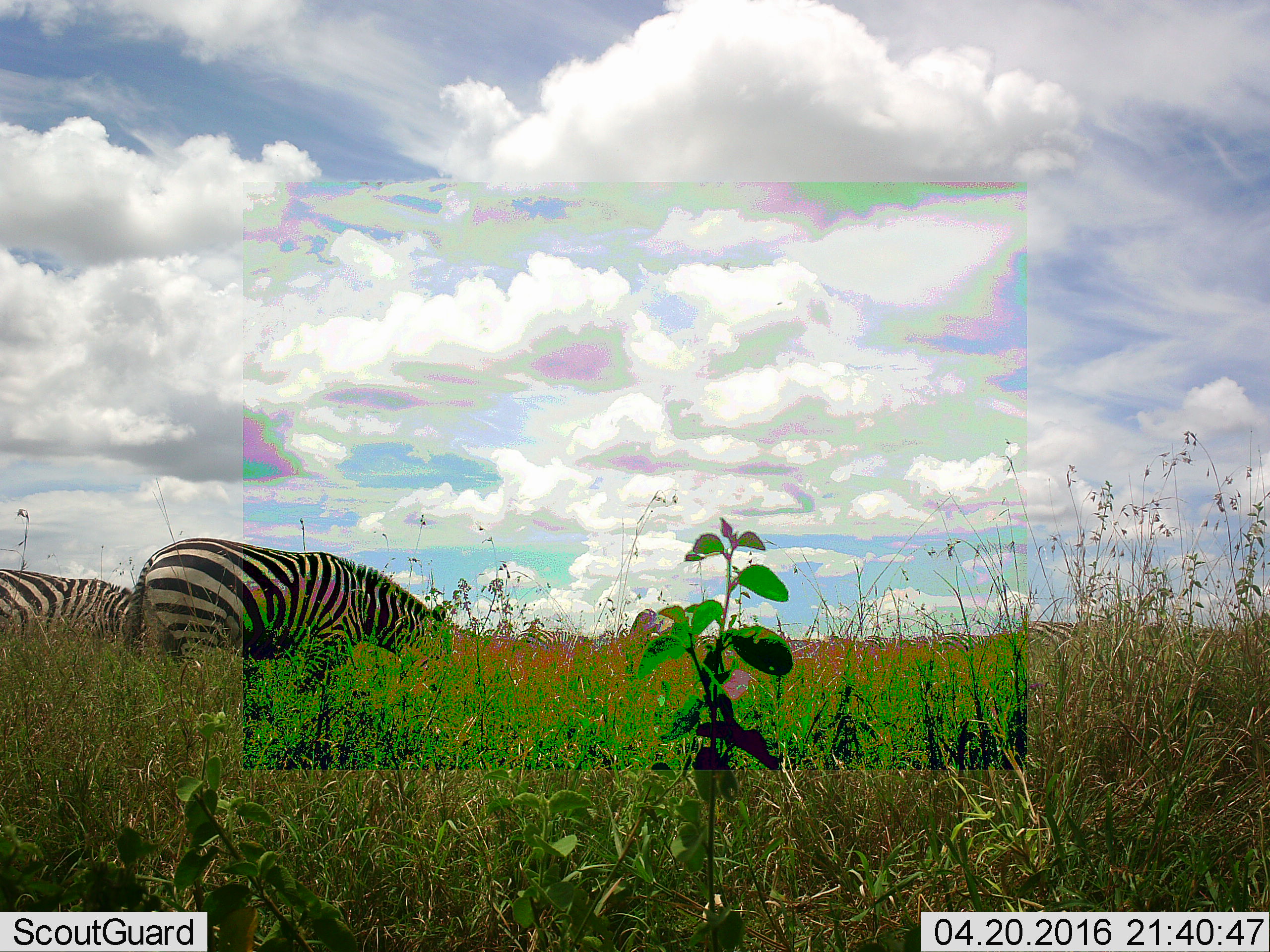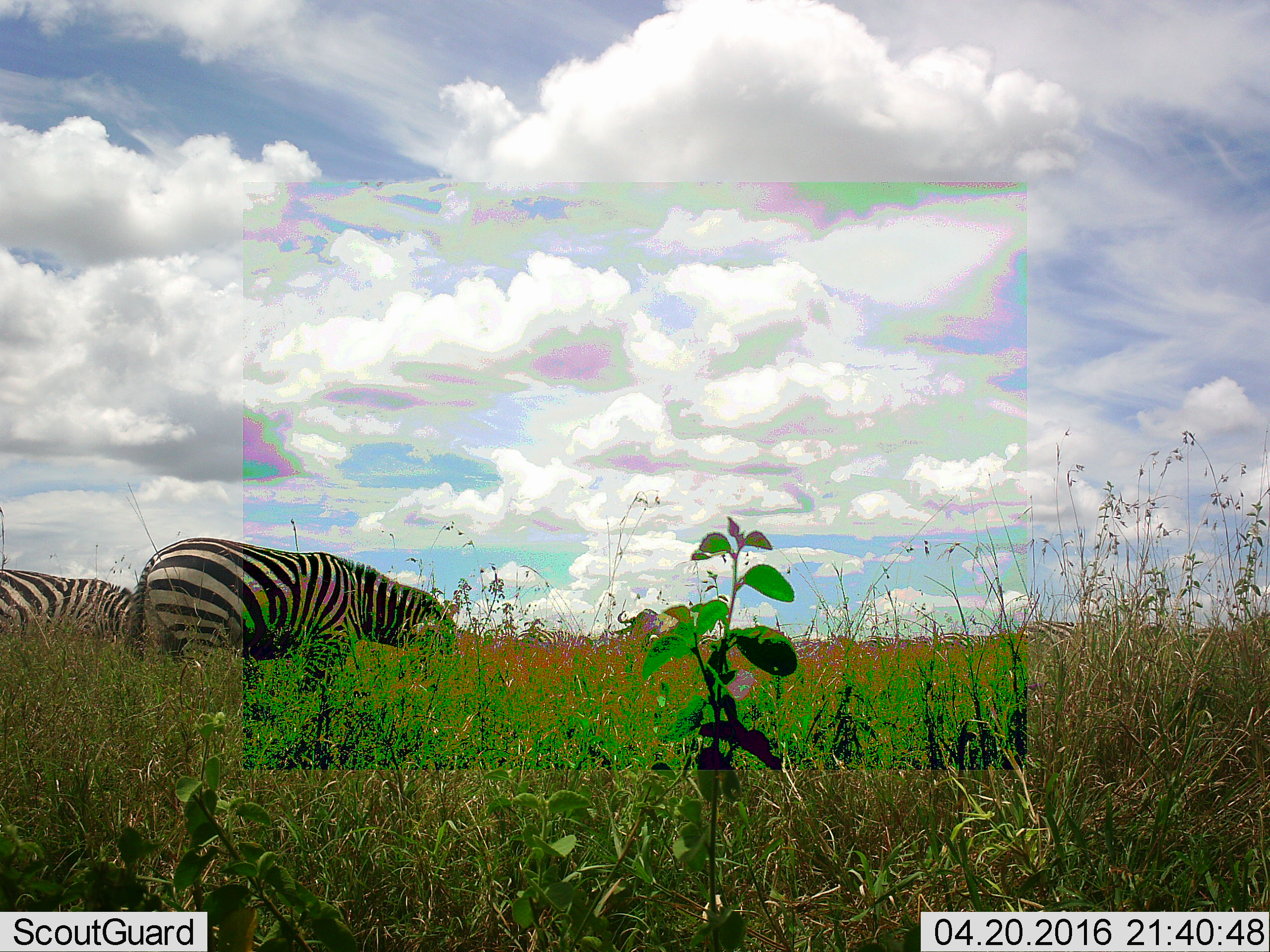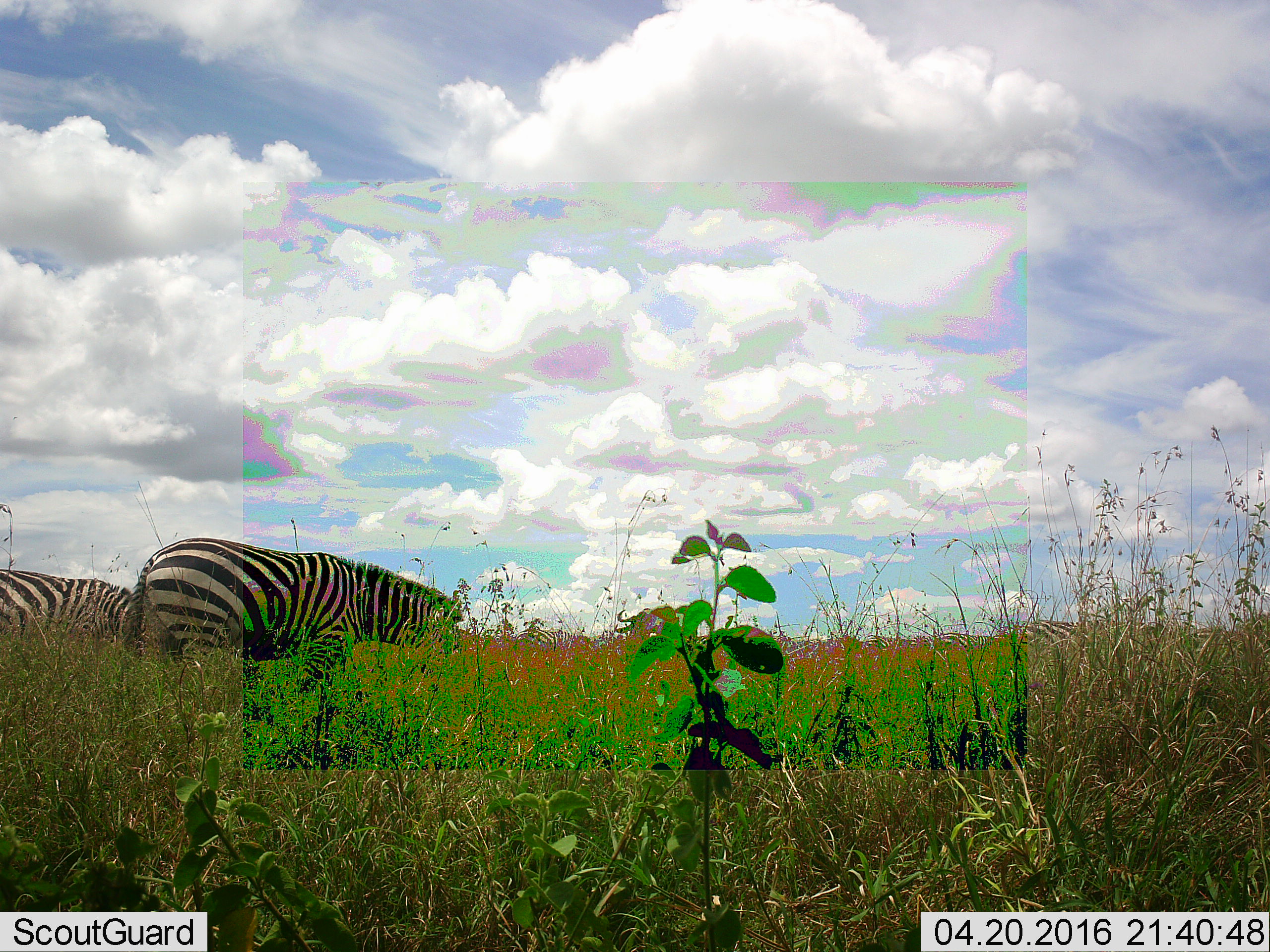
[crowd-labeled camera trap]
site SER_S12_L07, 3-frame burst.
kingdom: Animalia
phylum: Chordata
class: Mammalia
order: Perissodactyla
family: Equidae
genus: Equus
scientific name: Equus quagga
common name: plains zebra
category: zebraplains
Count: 2.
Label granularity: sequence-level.